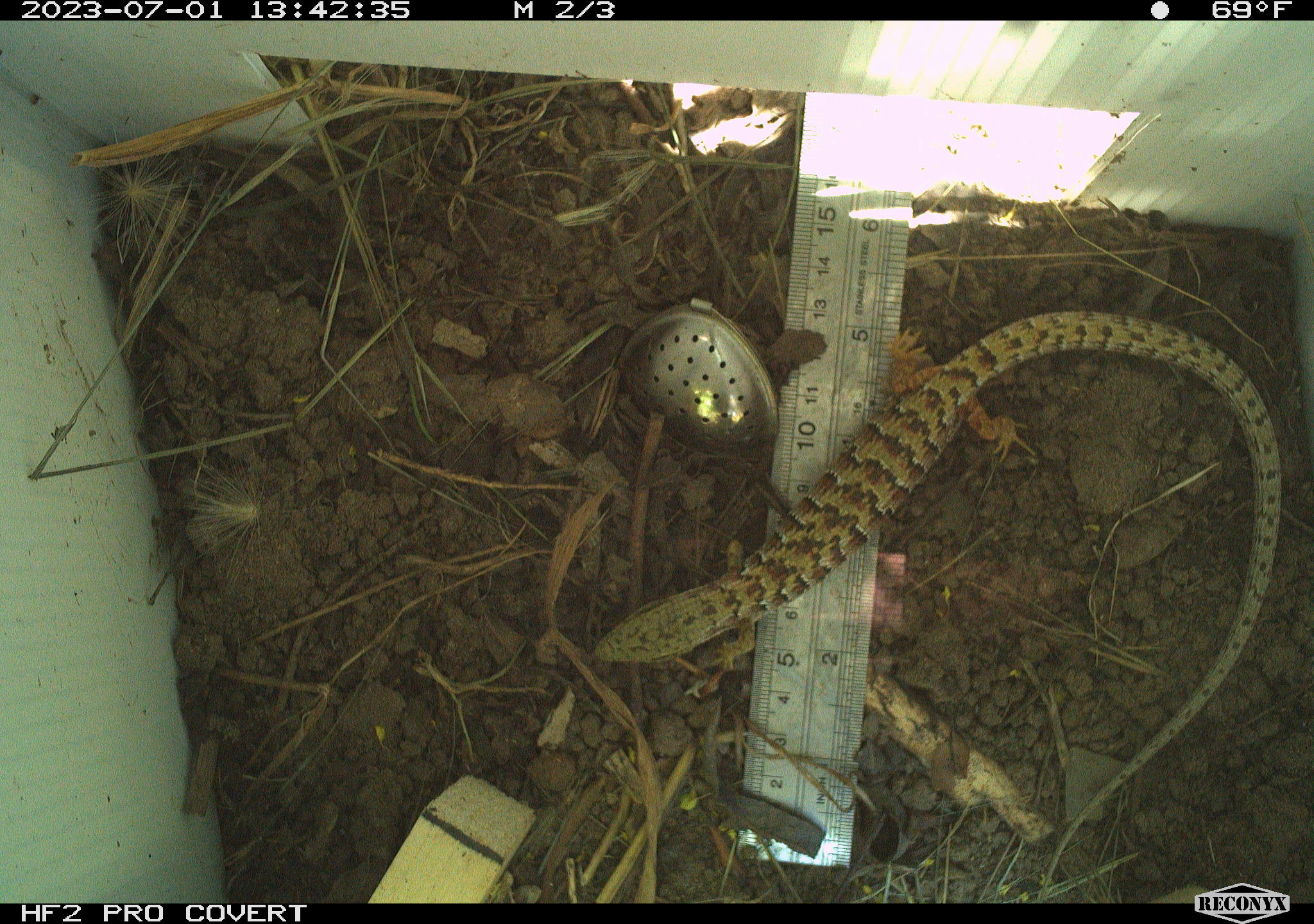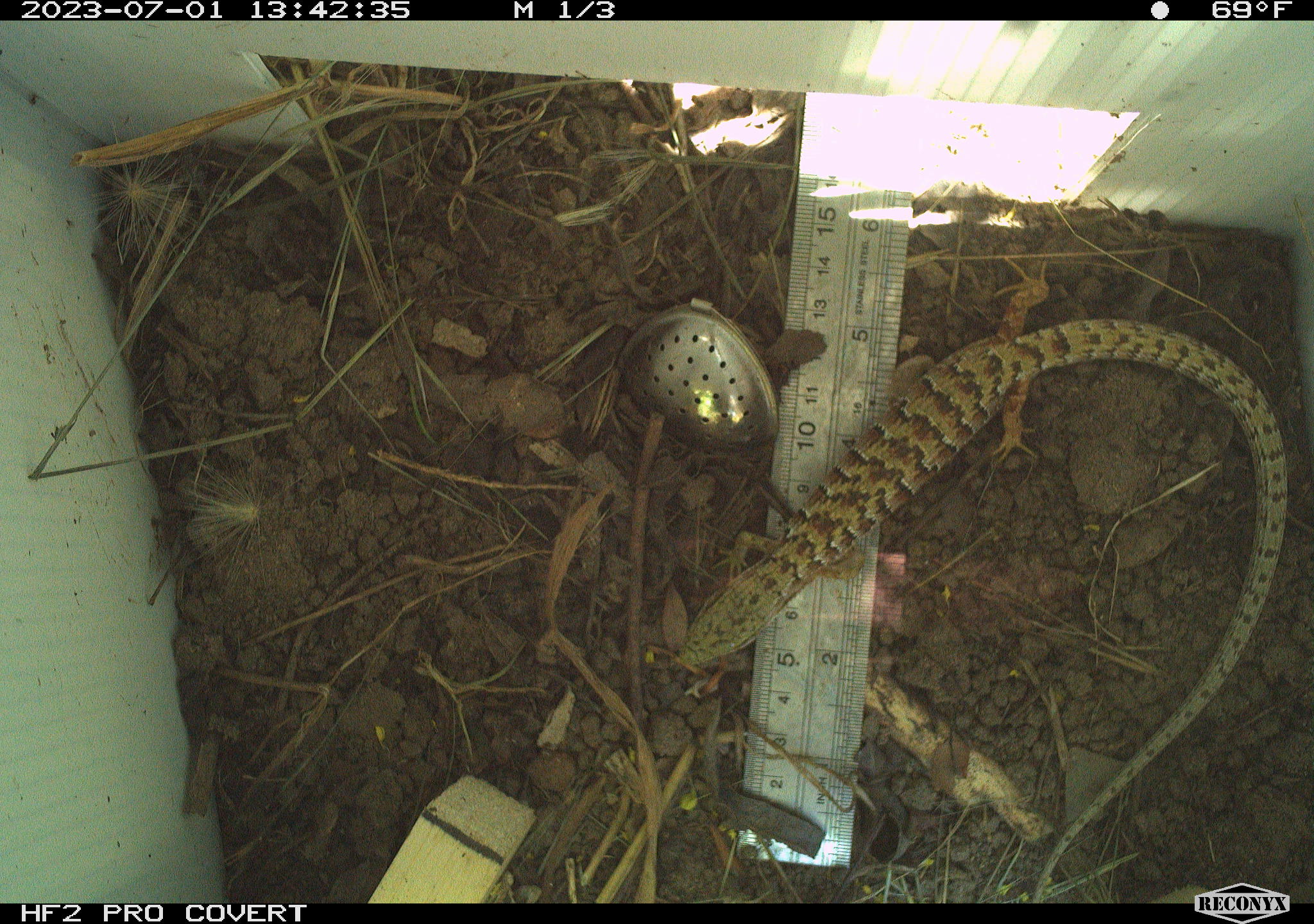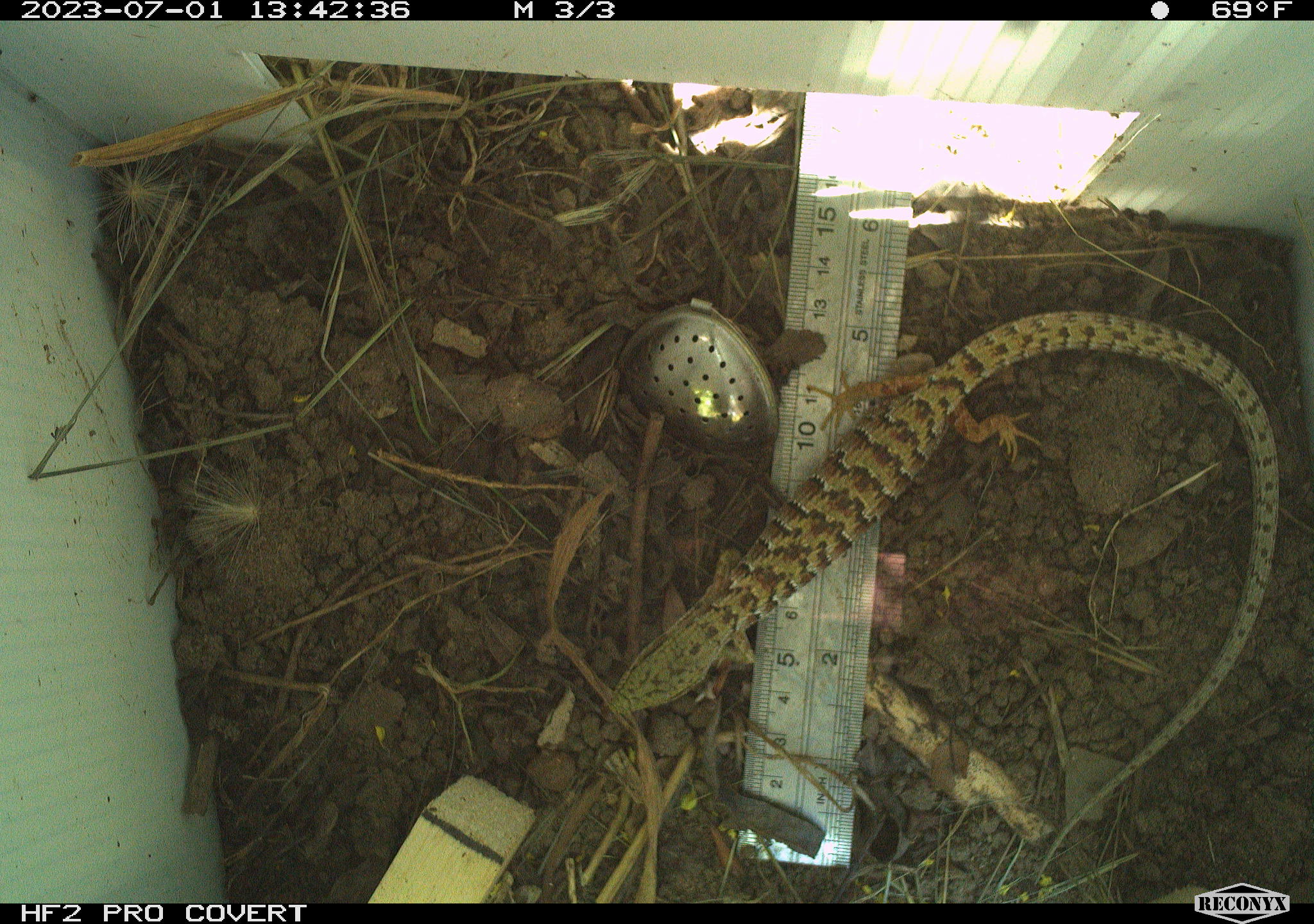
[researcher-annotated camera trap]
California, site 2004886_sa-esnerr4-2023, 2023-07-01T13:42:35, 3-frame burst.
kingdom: Animalia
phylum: Chordata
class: Reptilia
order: Squamata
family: Anguidae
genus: Elgaria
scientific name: Elgaria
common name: alligator lizards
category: elgaria species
Elgaria species (alligator lizards) (Elgaria).